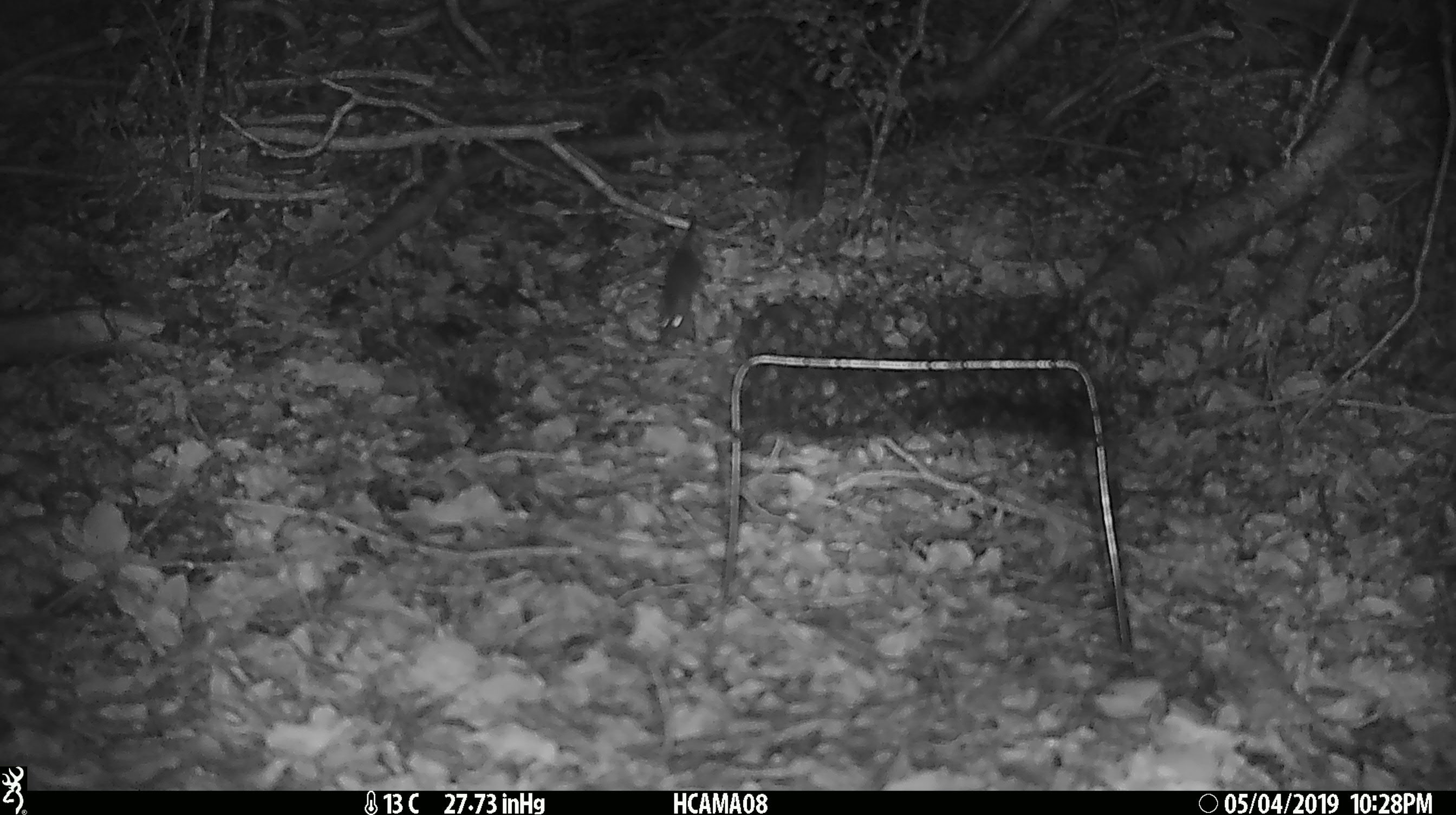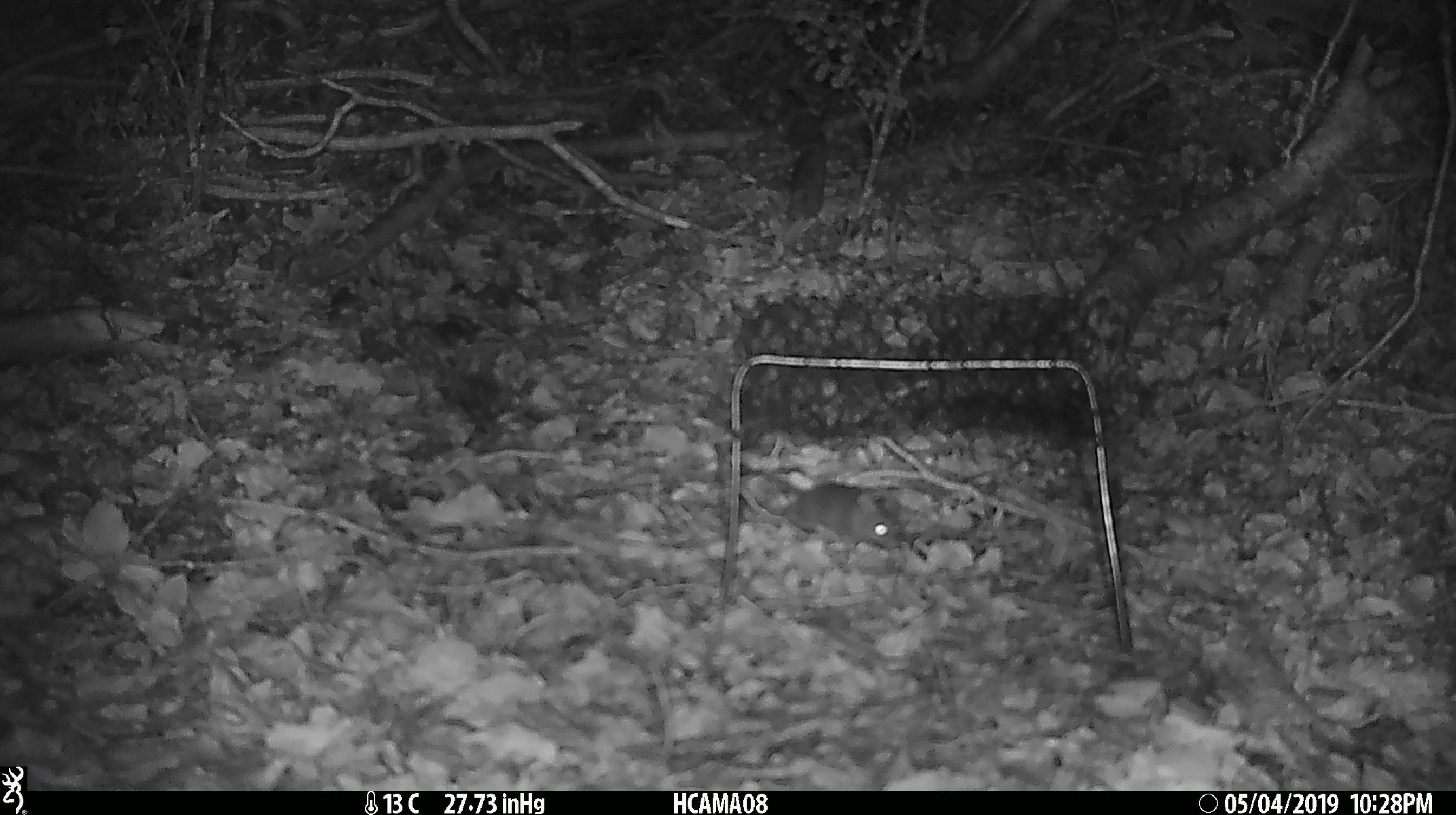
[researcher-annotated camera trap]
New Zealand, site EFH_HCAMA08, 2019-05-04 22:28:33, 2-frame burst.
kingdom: Animalia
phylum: Chordata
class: Mammalia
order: Rodentia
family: Muridae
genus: Mus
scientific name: Mus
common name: mouse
Mouse (Mus).